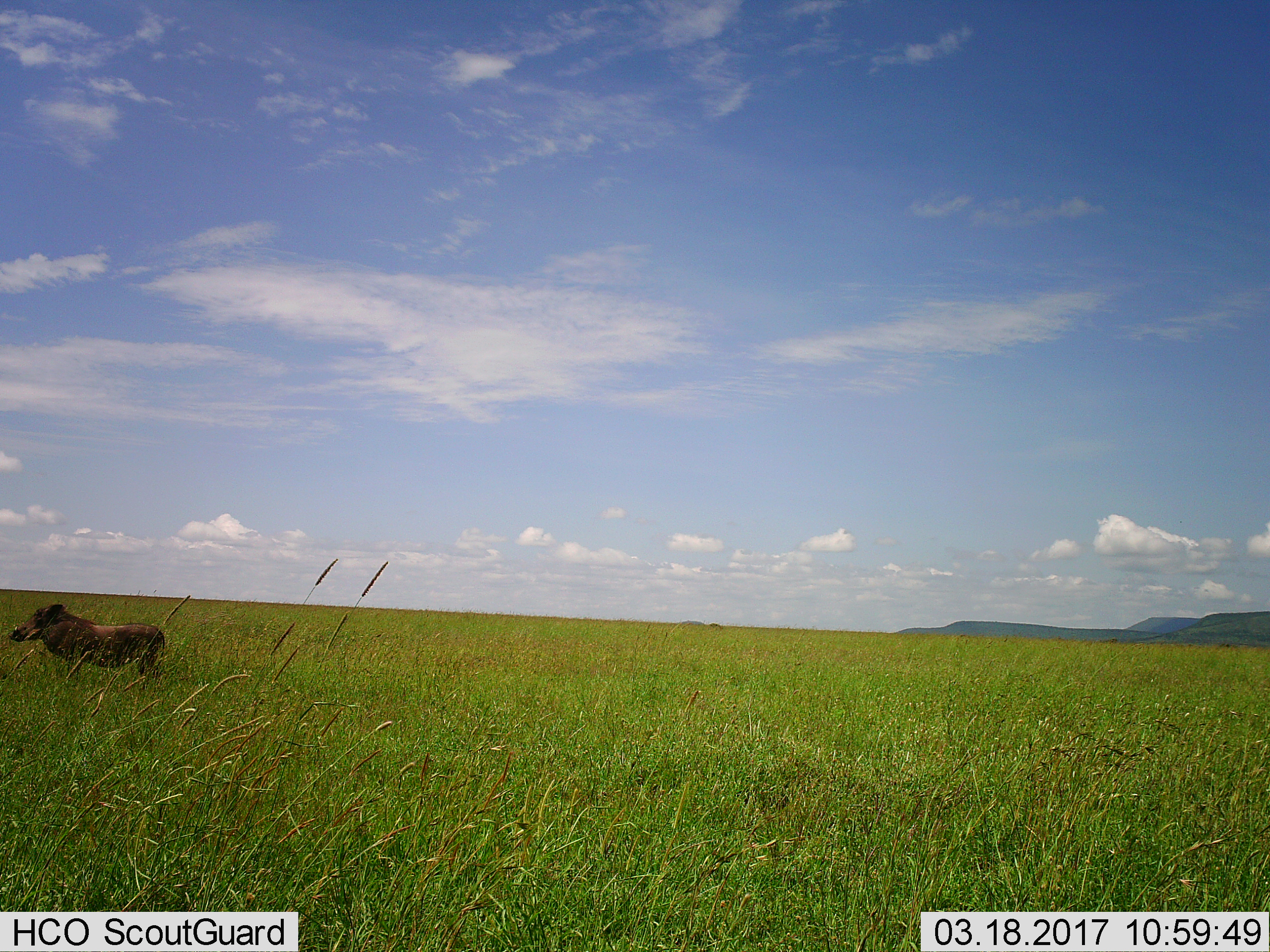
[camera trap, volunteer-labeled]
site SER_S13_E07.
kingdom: Animalia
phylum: Chordata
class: Mammalia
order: Artiodactyla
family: Suidae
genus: Phacochoerus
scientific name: Phacochoerus africanus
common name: warthog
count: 1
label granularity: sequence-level